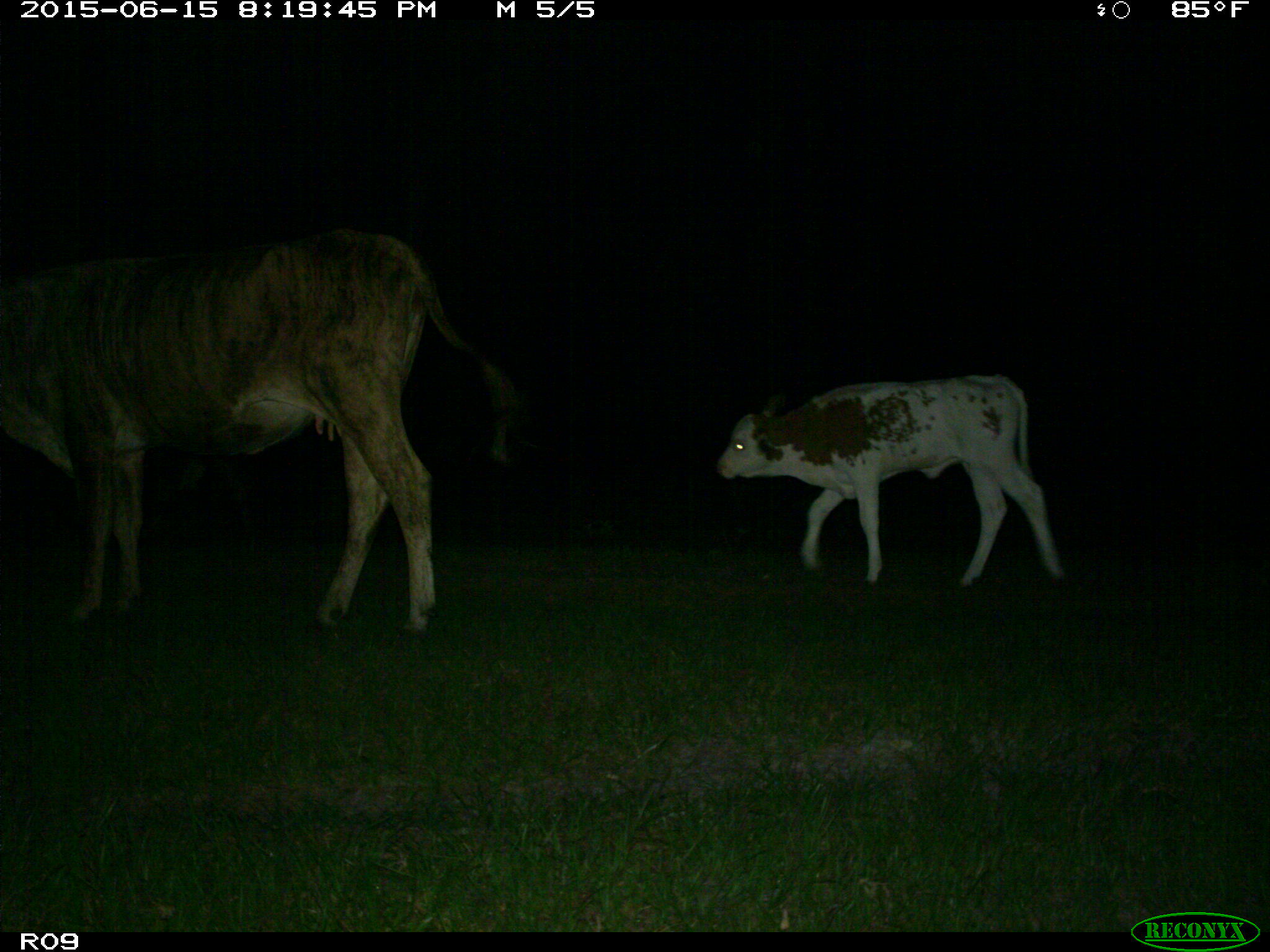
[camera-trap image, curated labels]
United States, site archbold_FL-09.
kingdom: Animalia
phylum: Chordata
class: Mammalia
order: Artiodactyla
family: Bovidae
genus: Bos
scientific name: Bos taurus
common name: domestic cow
Bos taurus (domestic cow).